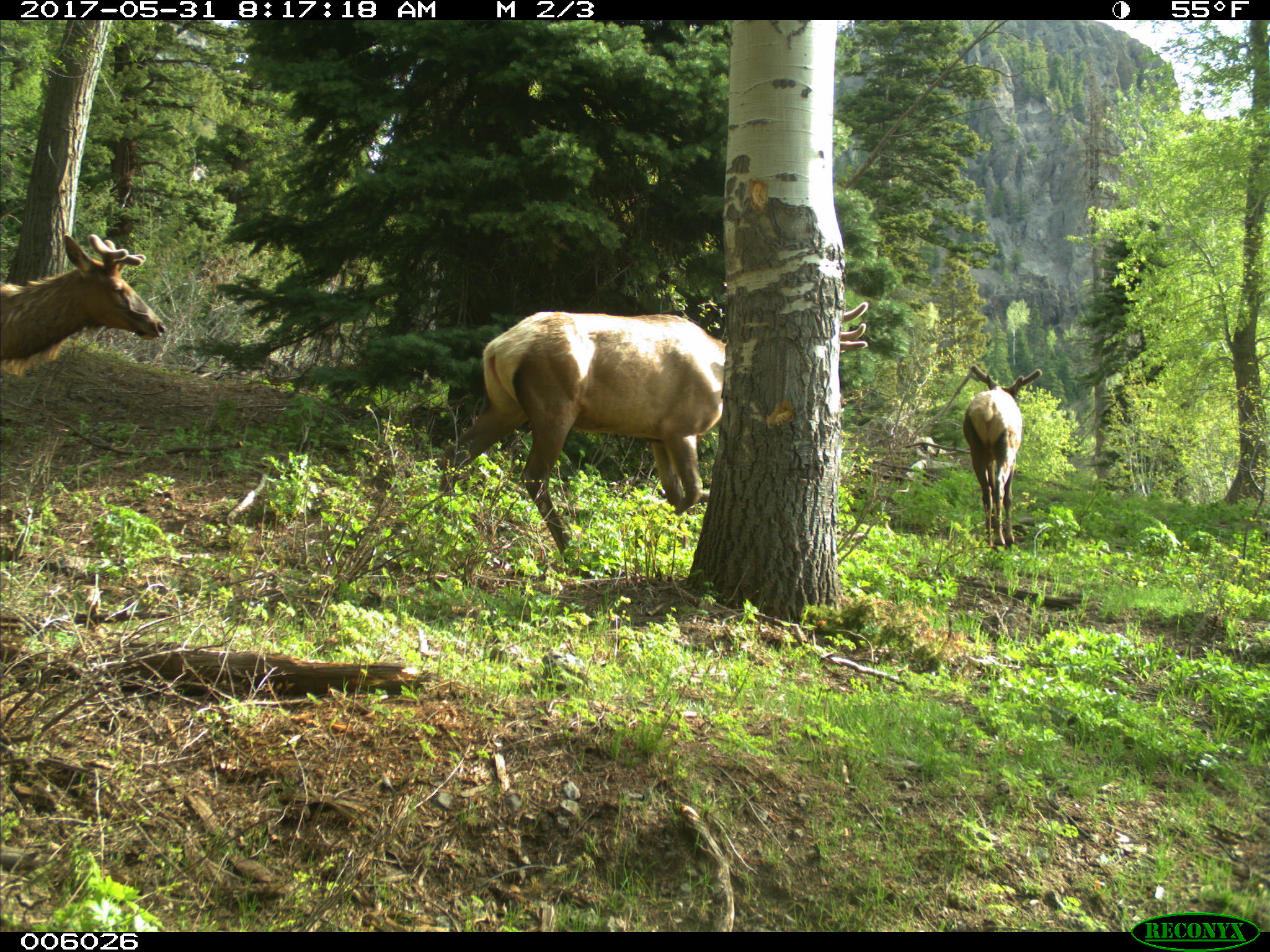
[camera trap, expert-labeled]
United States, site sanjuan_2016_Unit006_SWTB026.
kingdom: Animalia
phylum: Chordata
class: Mammalia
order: Artiodactyla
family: Cervidae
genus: Cervus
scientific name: Cervus elaphus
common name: red deer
Cervus elaphus (red deer).